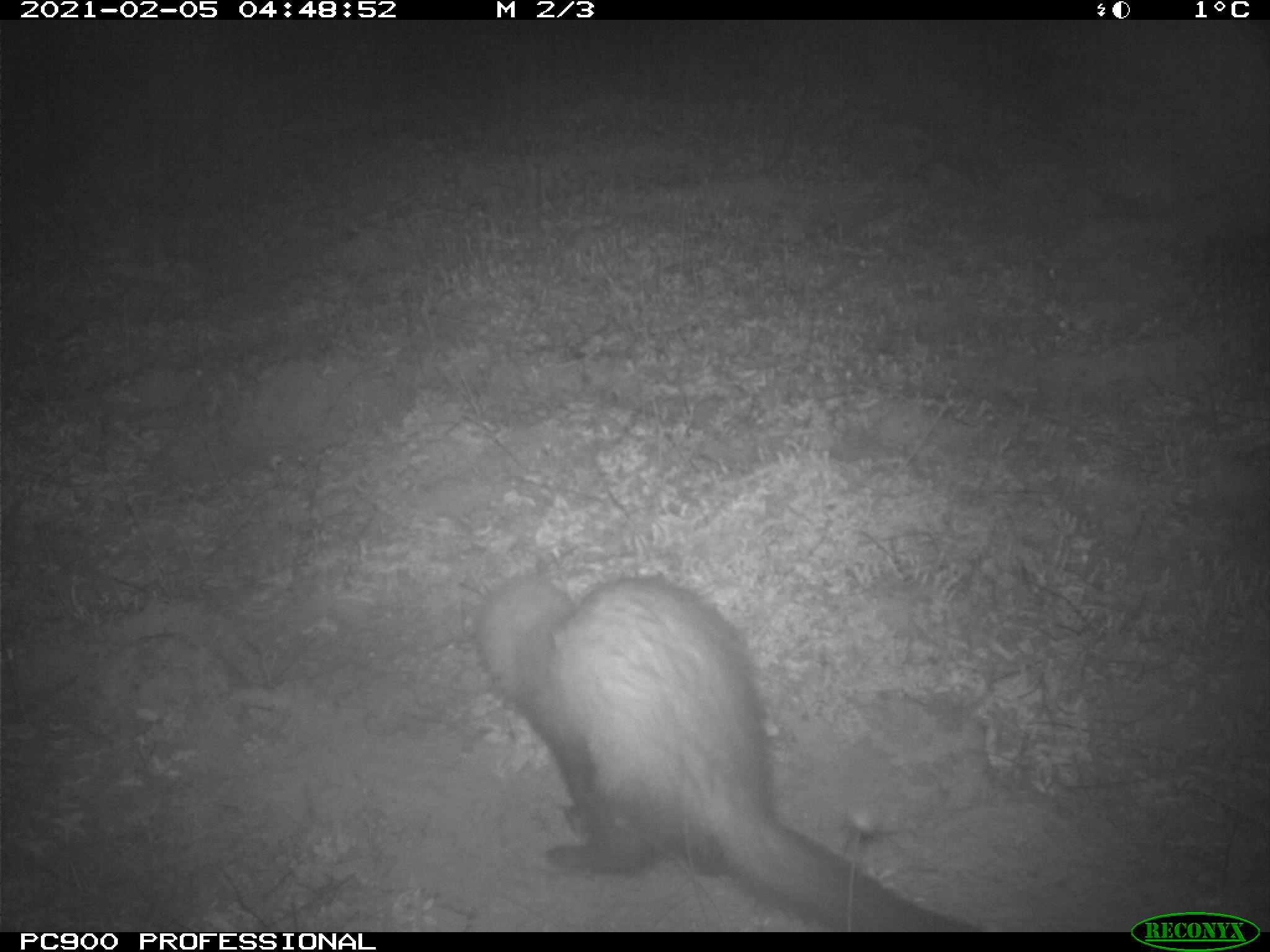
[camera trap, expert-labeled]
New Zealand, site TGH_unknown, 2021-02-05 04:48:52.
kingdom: Animalia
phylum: Chordata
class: Mammalia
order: Carnivora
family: Mustelidae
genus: Mustela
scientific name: Mustela furo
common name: ferret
Ferret (Mustela furo).